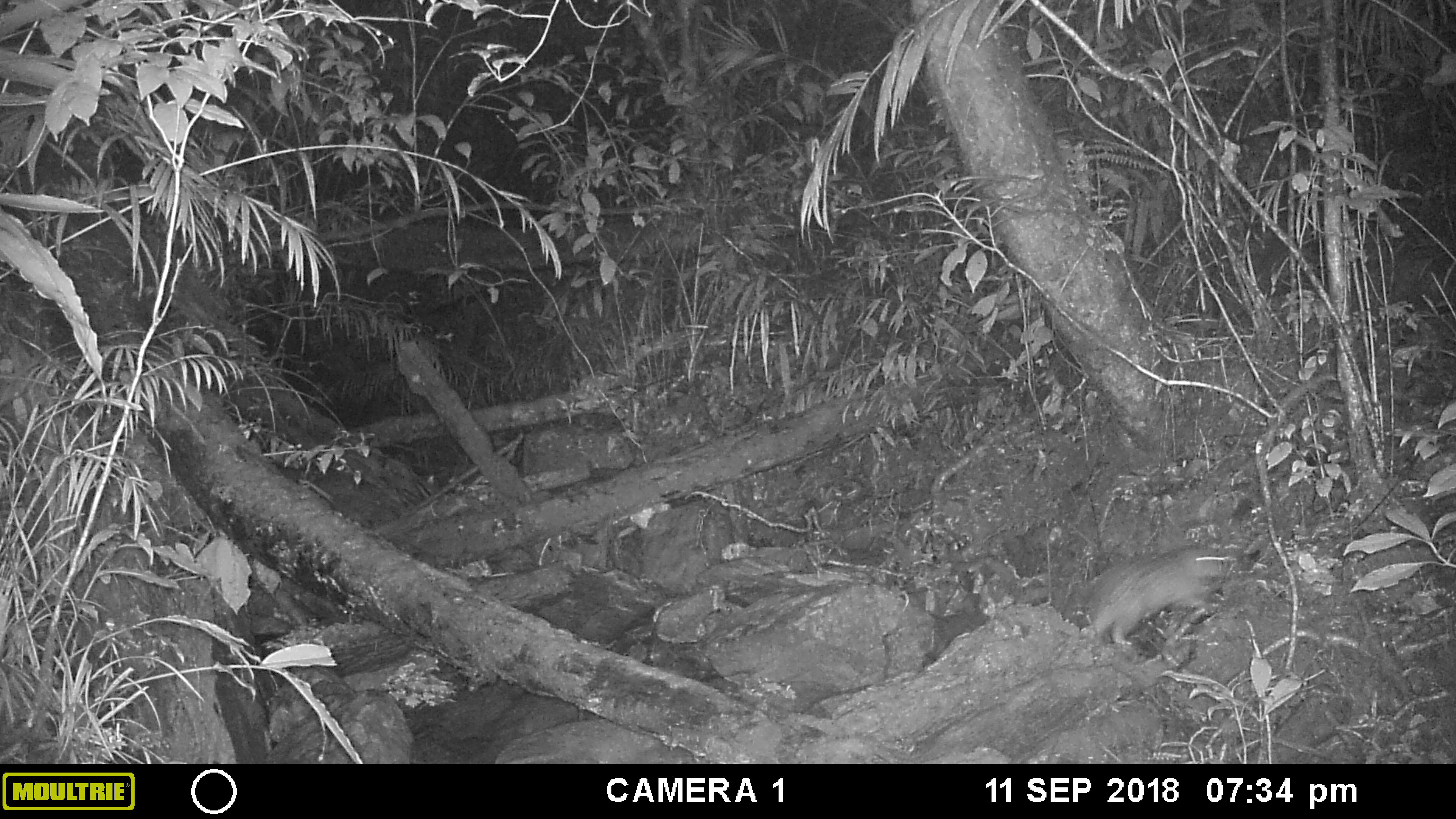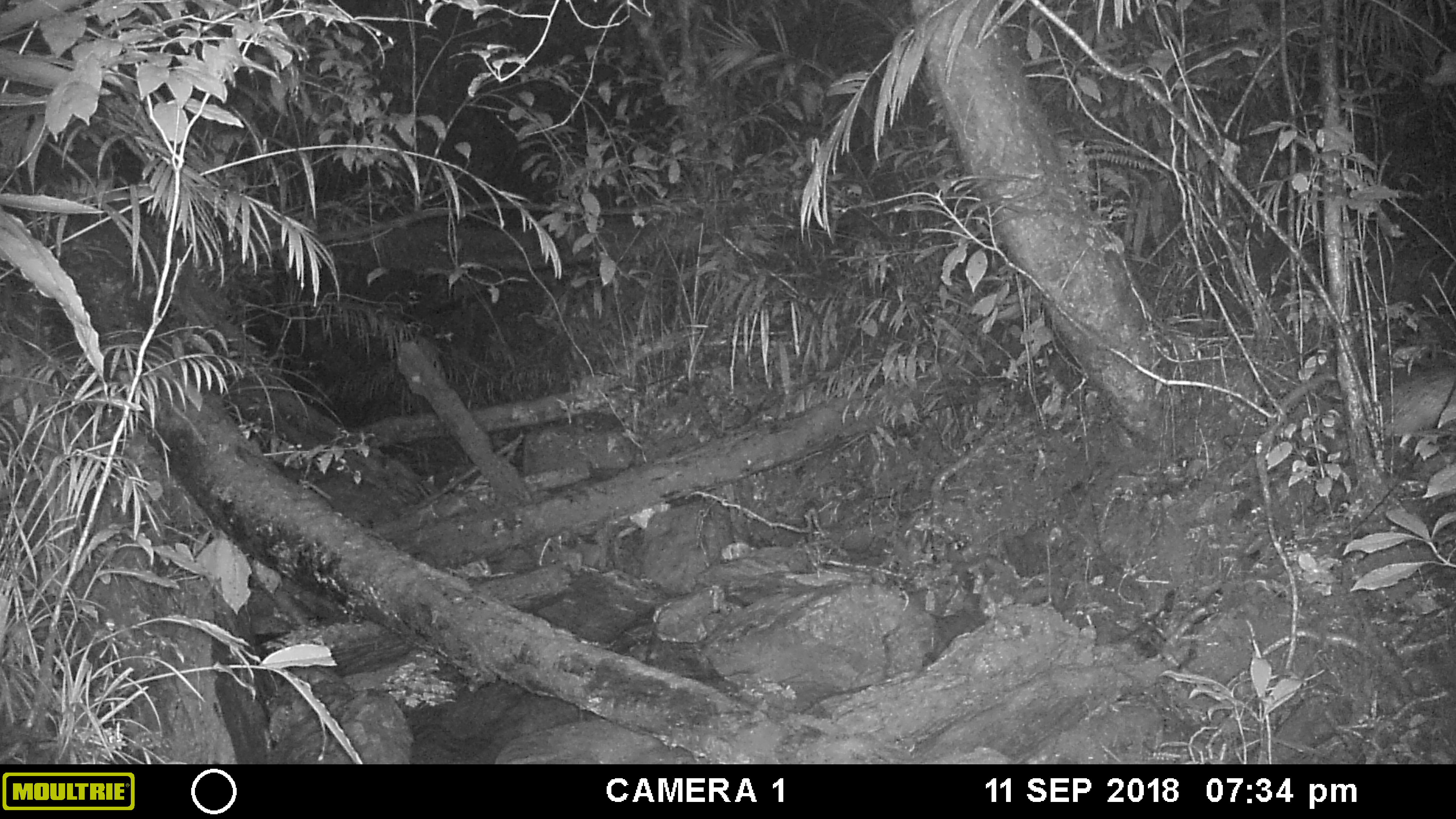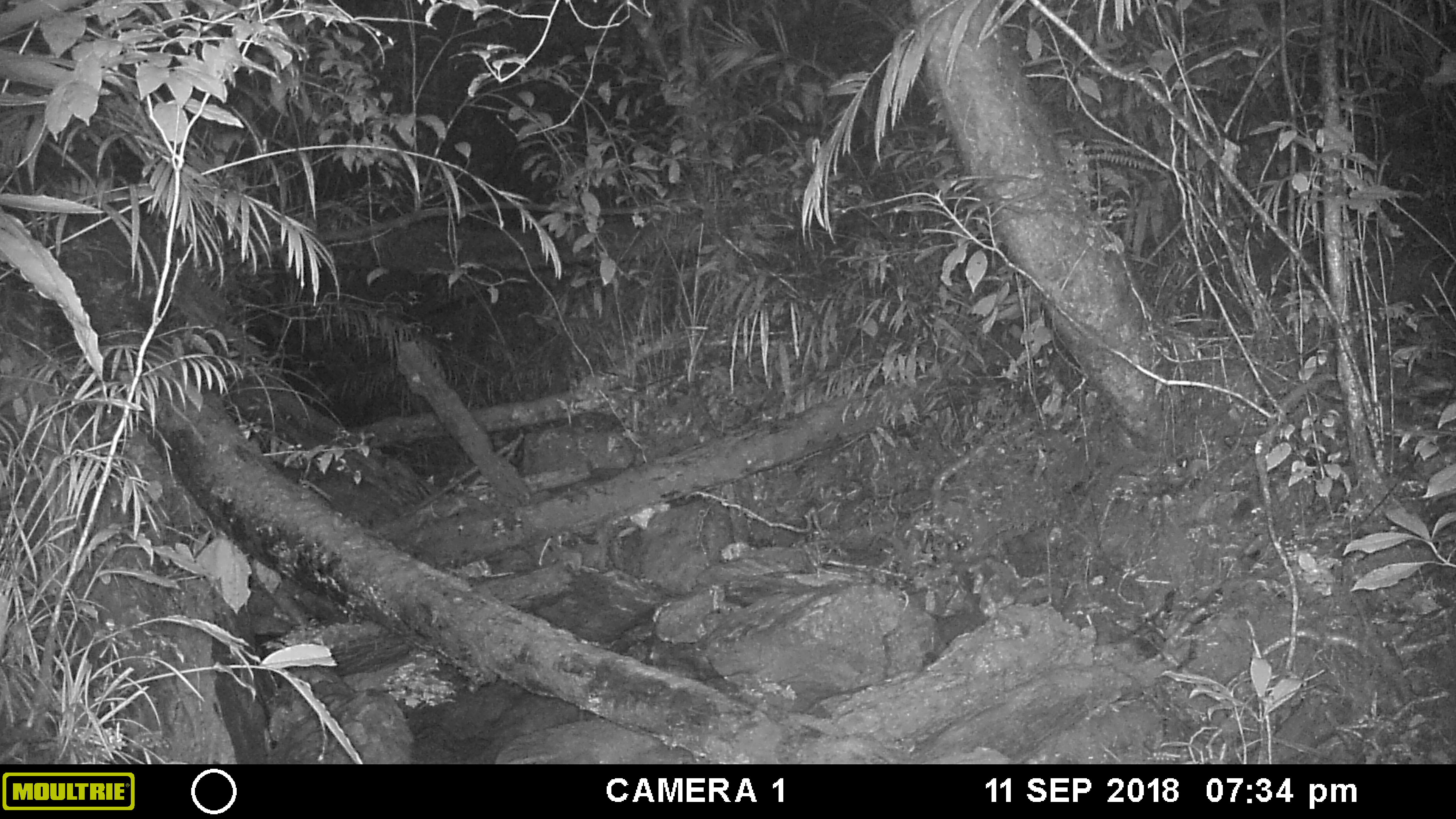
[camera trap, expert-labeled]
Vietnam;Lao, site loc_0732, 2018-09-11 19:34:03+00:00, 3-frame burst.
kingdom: Animalia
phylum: Chordata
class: Mammalia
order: Rodentia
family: Hystricidae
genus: Atherurus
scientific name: Atherurus macrourus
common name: asiatic brush-tailed porcupine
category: asiatic brush tailed porcupine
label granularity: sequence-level